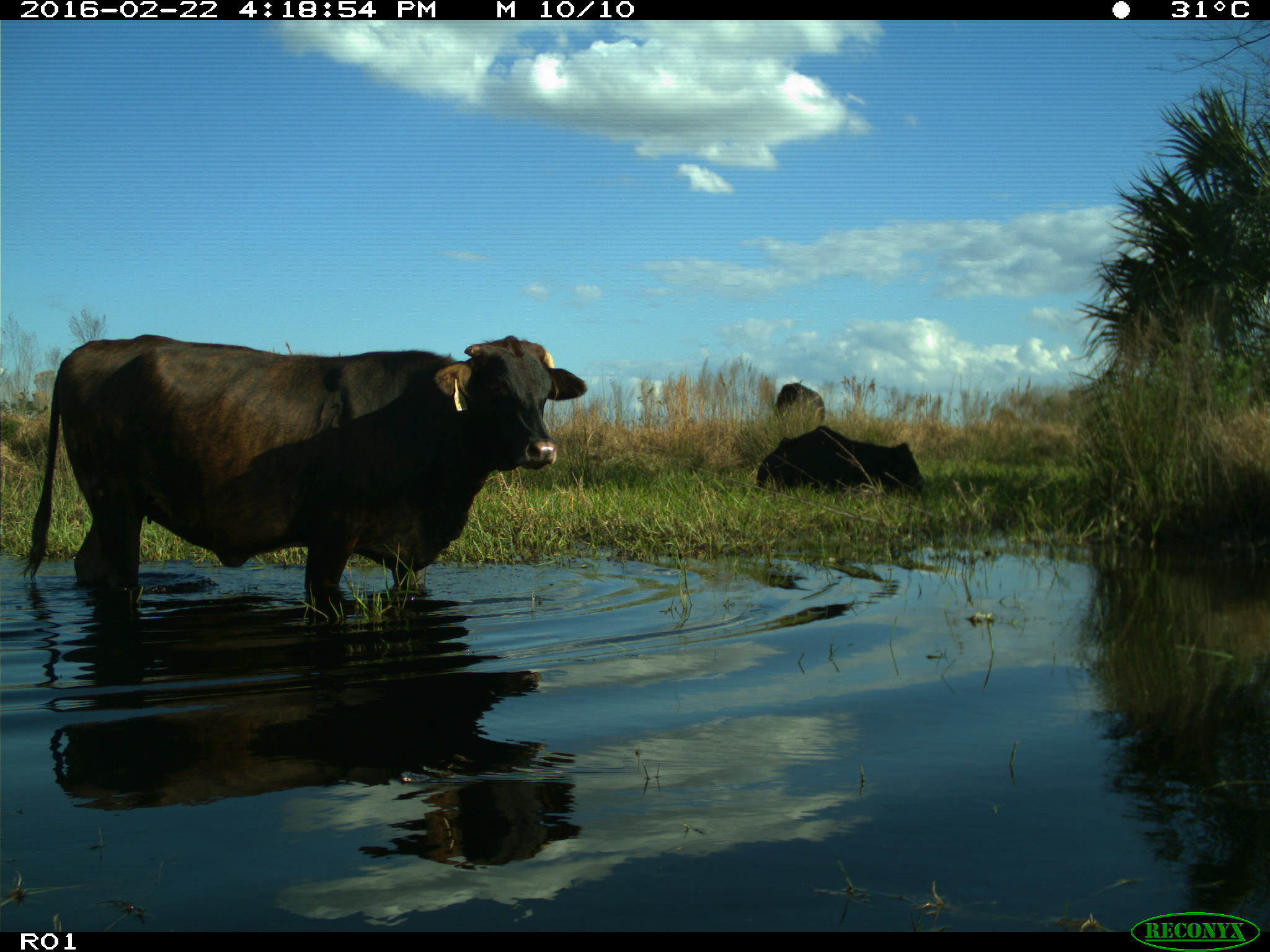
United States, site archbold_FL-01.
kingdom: Animalia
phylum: Chordata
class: Mammalia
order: Artiodactyla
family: Bovidae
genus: Bos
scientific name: Bos taurus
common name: domestic cow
Bos taurus (domestic cow).